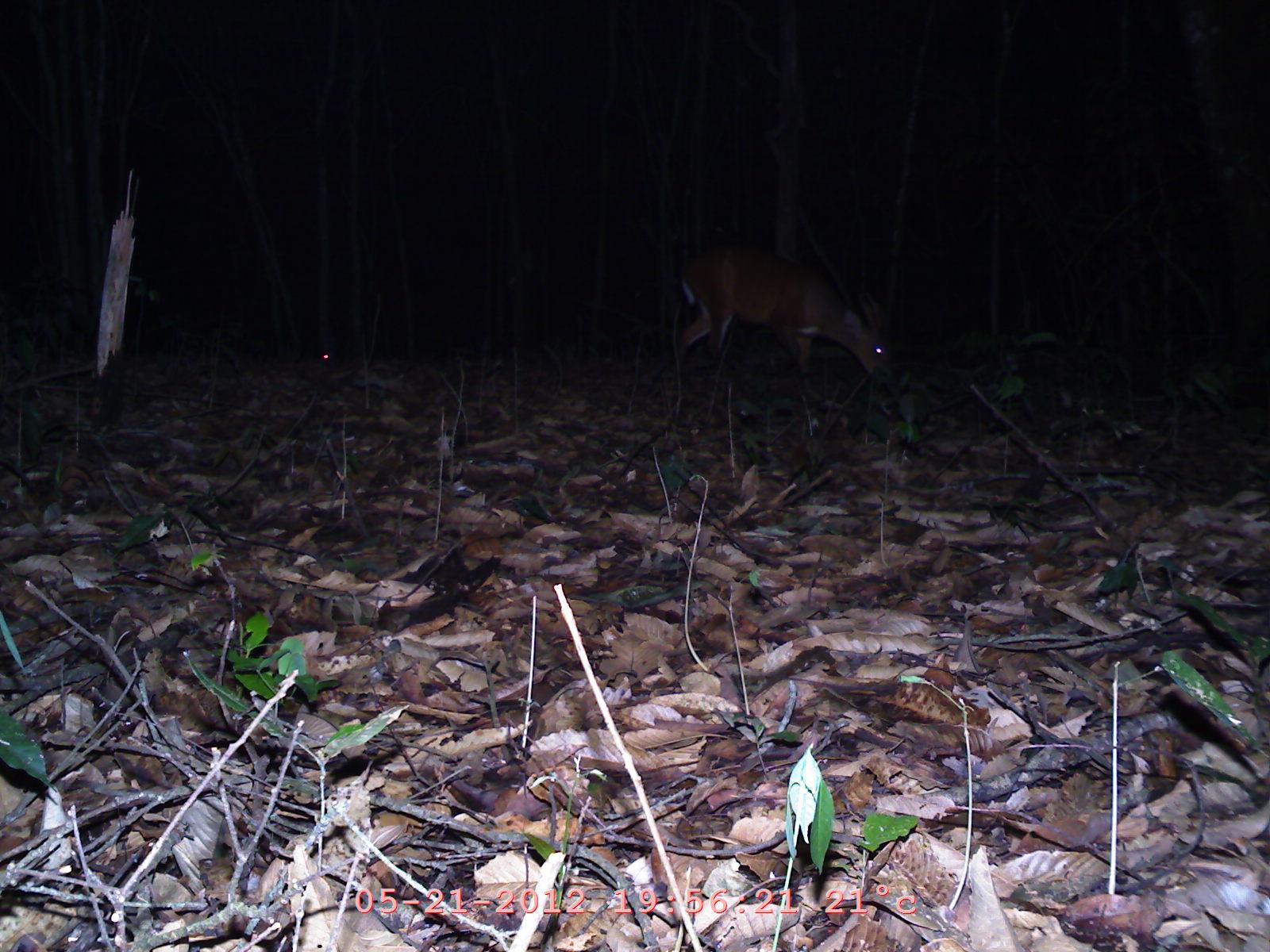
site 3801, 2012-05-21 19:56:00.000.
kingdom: Animalia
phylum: Chordata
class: Mammalia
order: Artiodactyla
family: Cervidae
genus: Muntiacus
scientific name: Muntiacus muntjak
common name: southern red muntjac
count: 1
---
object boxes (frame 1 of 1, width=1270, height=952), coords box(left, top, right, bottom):
muntiacus muntjak: box(668, 239, 900, 390)